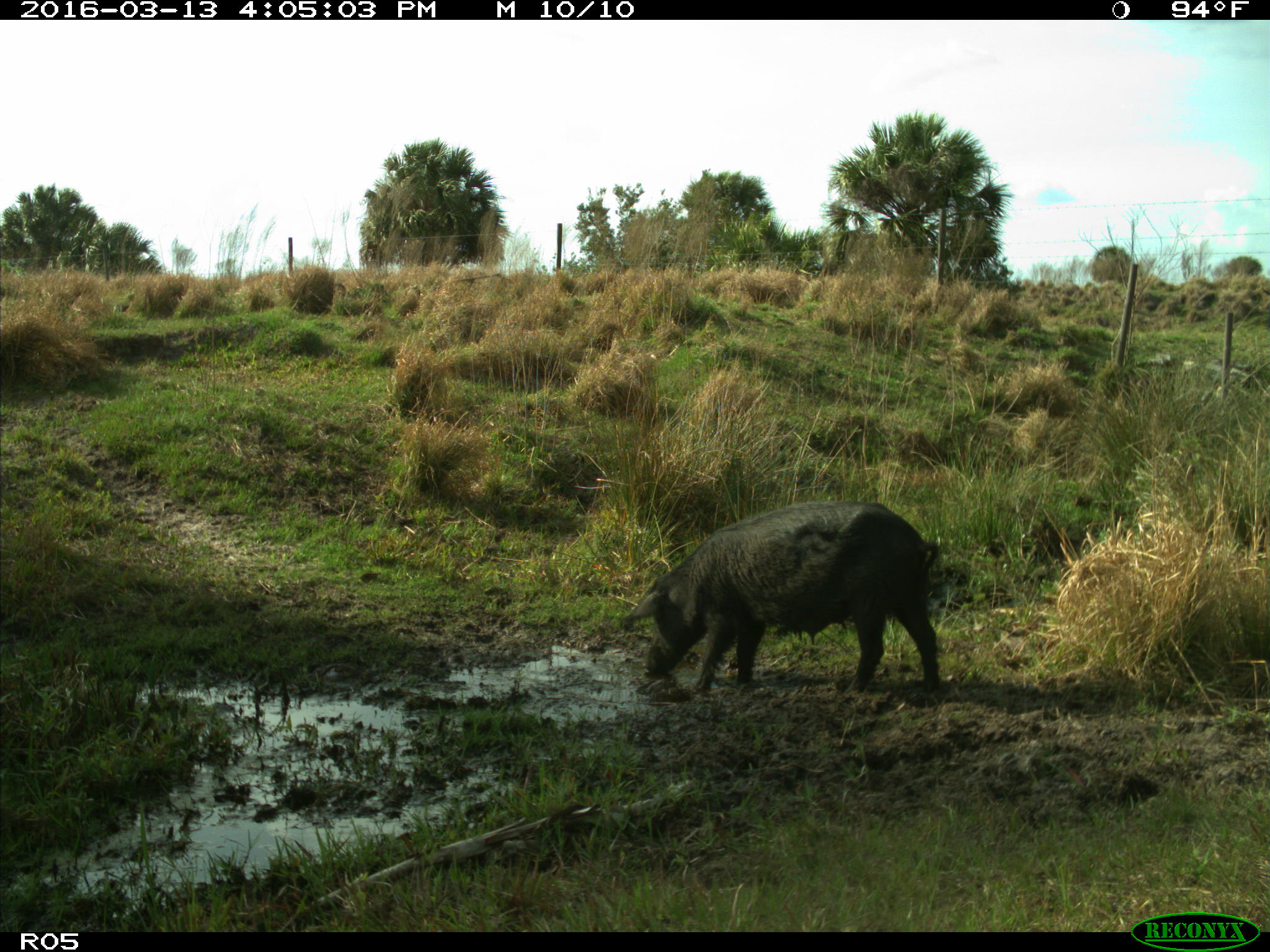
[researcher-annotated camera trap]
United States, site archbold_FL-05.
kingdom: Animalia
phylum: Chordata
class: Mammalia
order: Artiodactyla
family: Suidae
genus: Sus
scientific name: Sus scrofa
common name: wild boar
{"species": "Sus scrofa (wild boar)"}